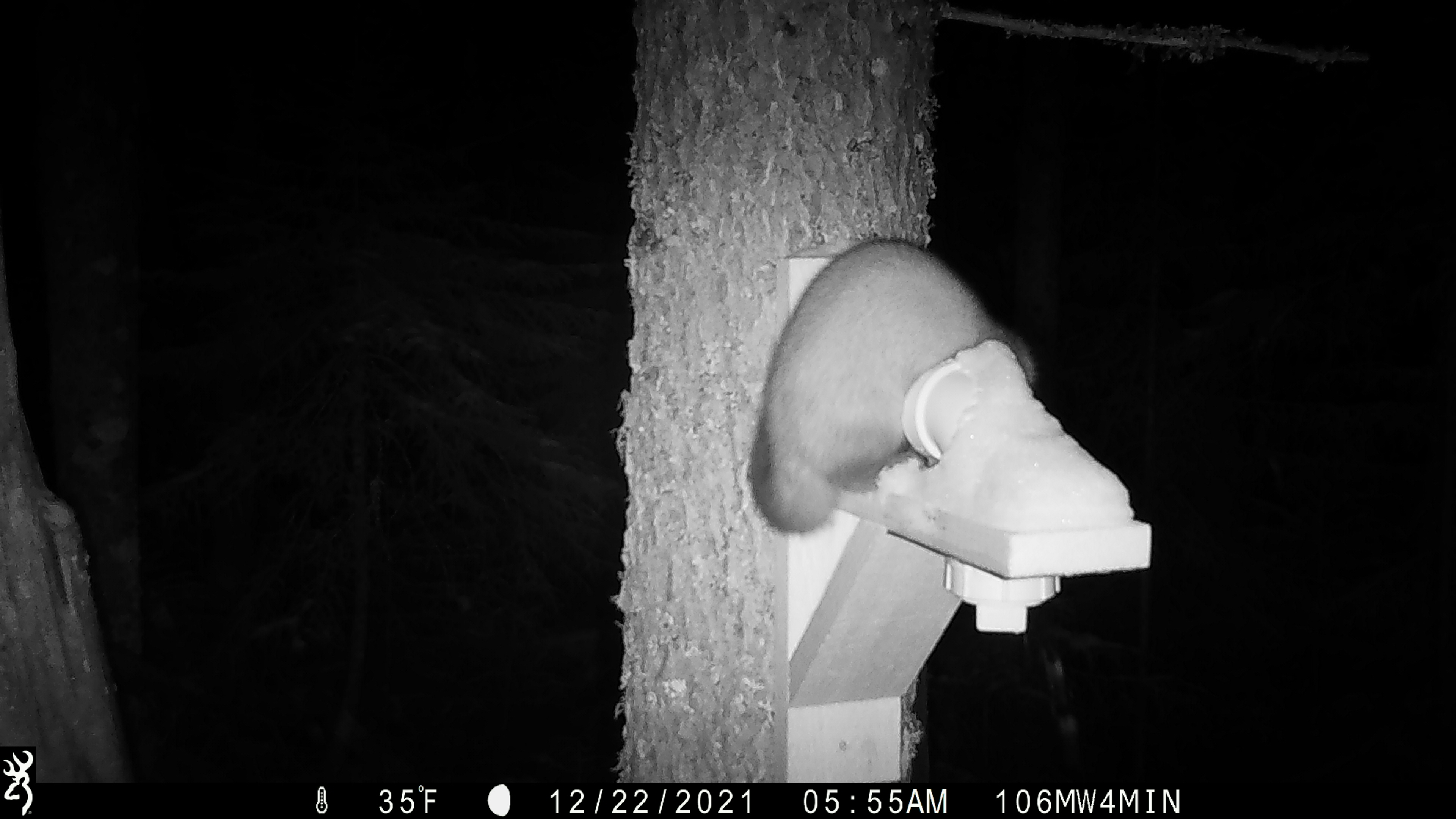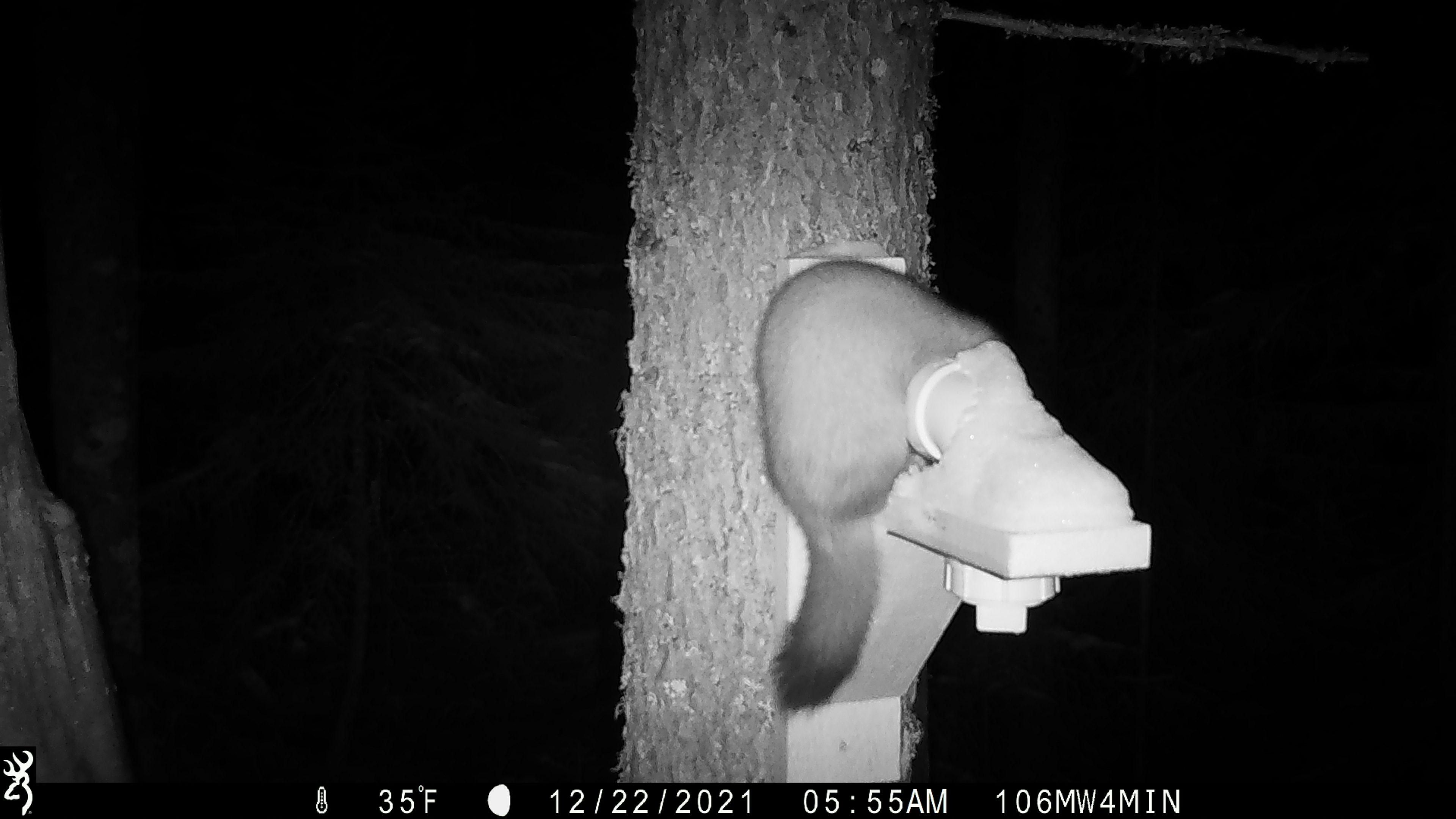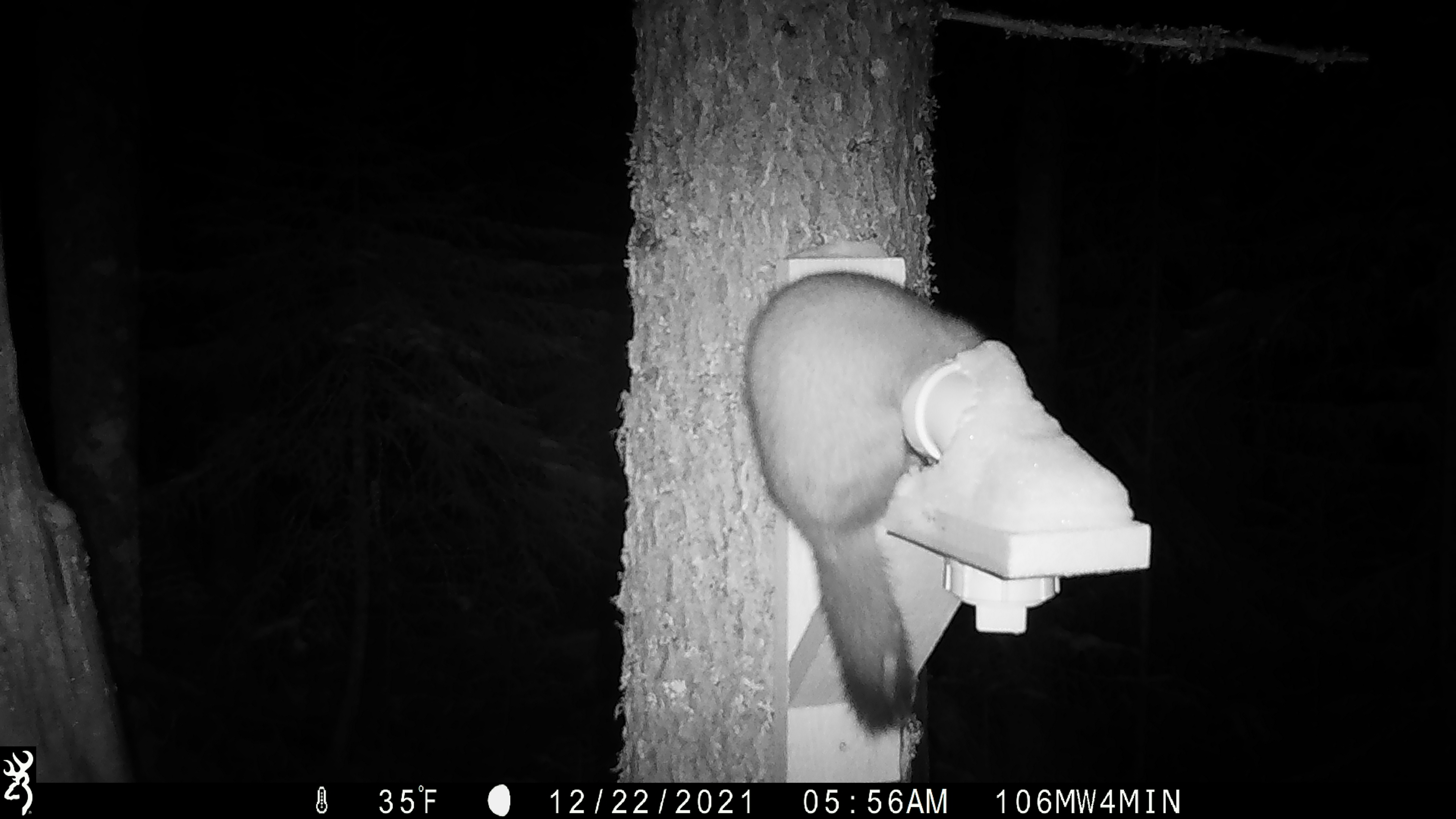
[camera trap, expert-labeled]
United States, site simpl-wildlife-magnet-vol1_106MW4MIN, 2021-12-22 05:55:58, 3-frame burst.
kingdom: Animalia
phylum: Chordata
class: Mammalia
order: Carnivora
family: Mustelidae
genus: Martes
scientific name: Martes americana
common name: american marten